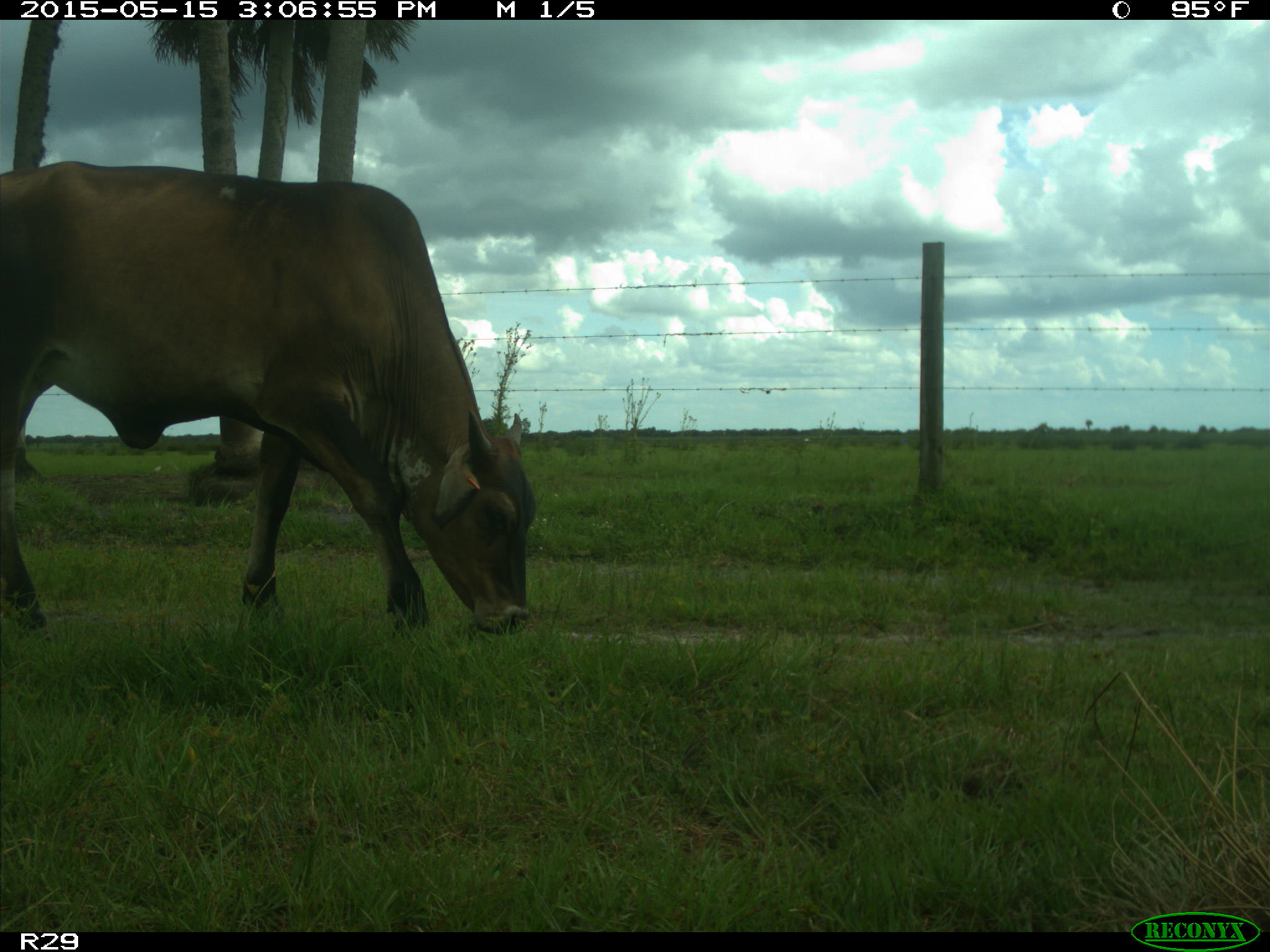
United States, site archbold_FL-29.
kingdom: Animalia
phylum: Chordata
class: Mammalia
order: Artiodactyla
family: Bovidae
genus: Bos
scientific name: Bos taurus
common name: domestic cow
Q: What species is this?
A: Bos taurus (domestic cow).